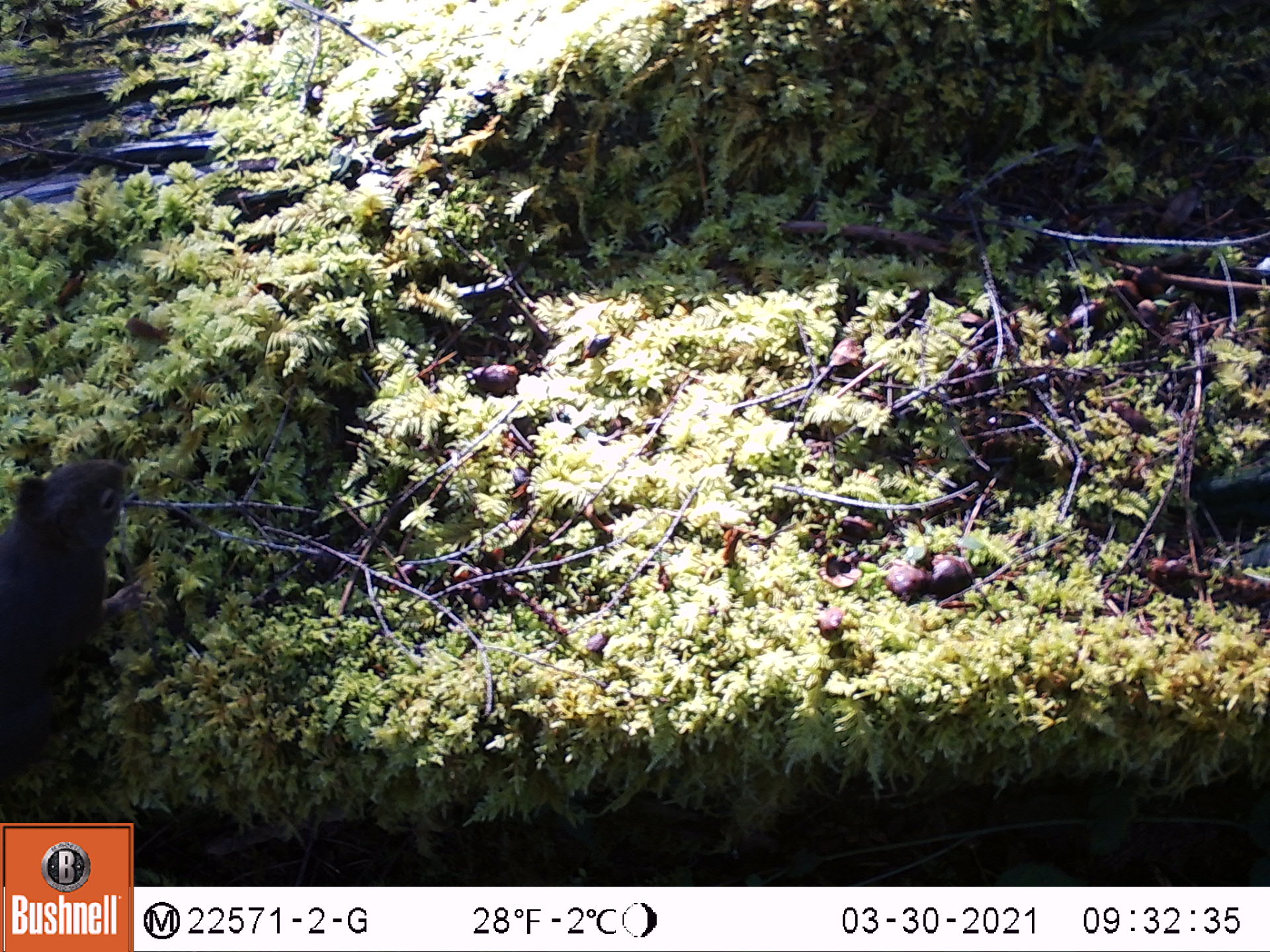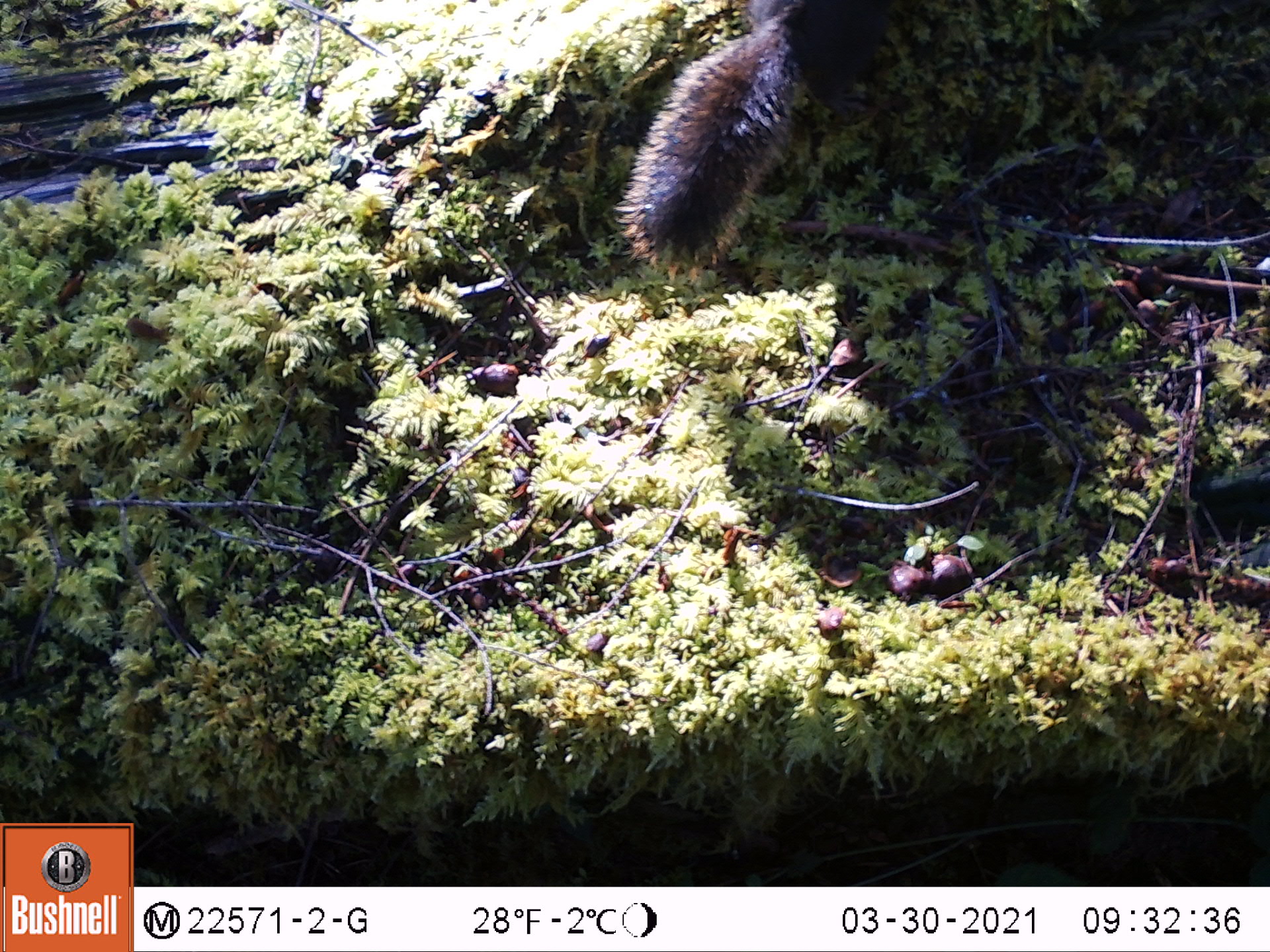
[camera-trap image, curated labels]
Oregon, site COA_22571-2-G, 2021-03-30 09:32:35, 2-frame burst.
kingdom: Animalia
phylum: Chordata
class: Mammalia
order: Rodentia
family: Sciuridae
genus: Tamiasciurus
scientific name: Tamiasciurus douglasii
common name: douglas squirrel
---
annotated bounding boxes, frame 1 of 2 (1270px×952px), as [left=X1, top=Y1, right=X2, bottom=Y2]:
douglas squirrel: [left=2, top=452, right=139, bottom=810]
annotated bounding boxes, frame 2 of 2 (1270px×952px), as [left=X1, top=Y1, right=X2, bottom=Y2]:
douglas squirrel: [left=616, top=1, right=908, bottom=282]